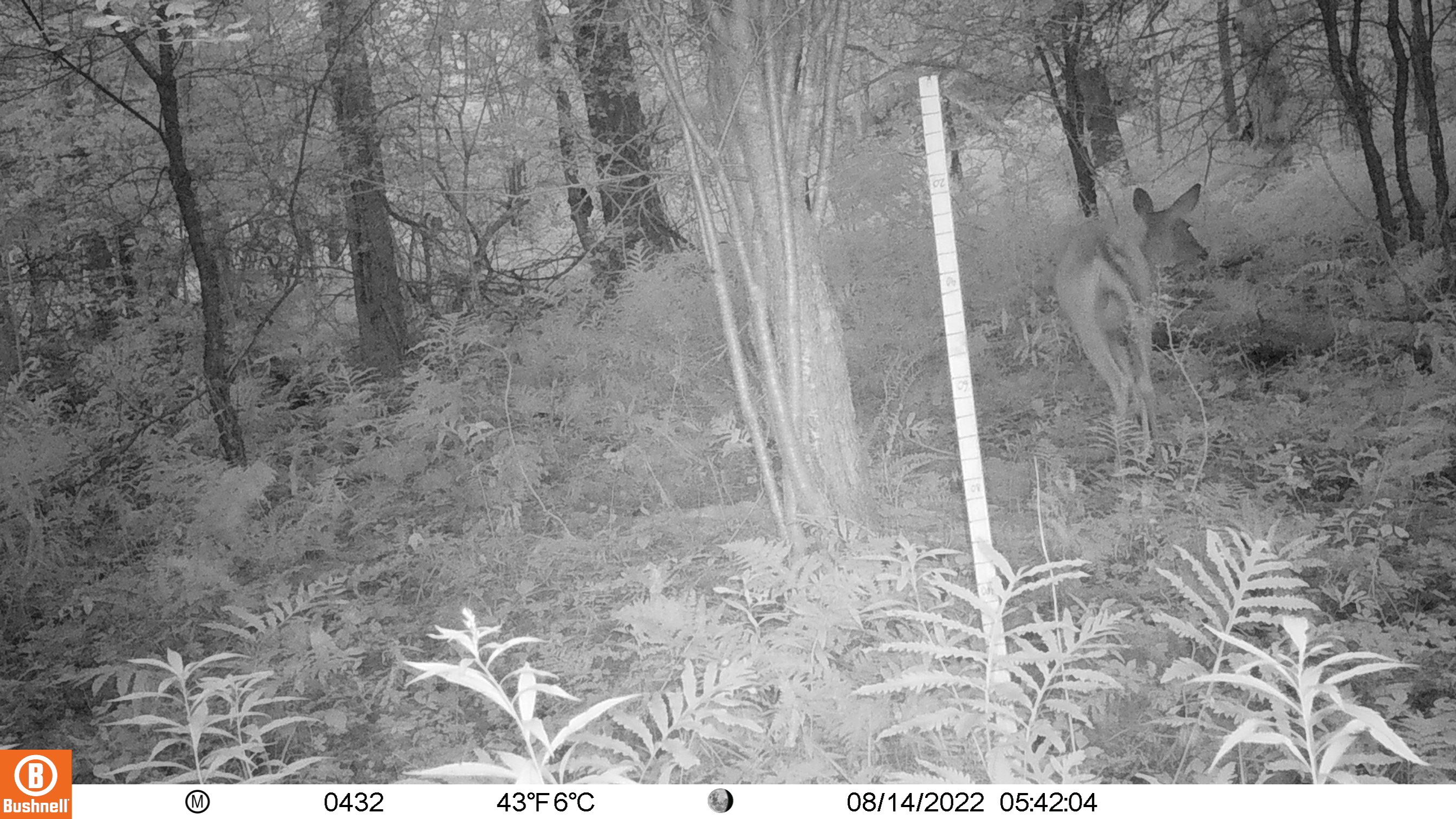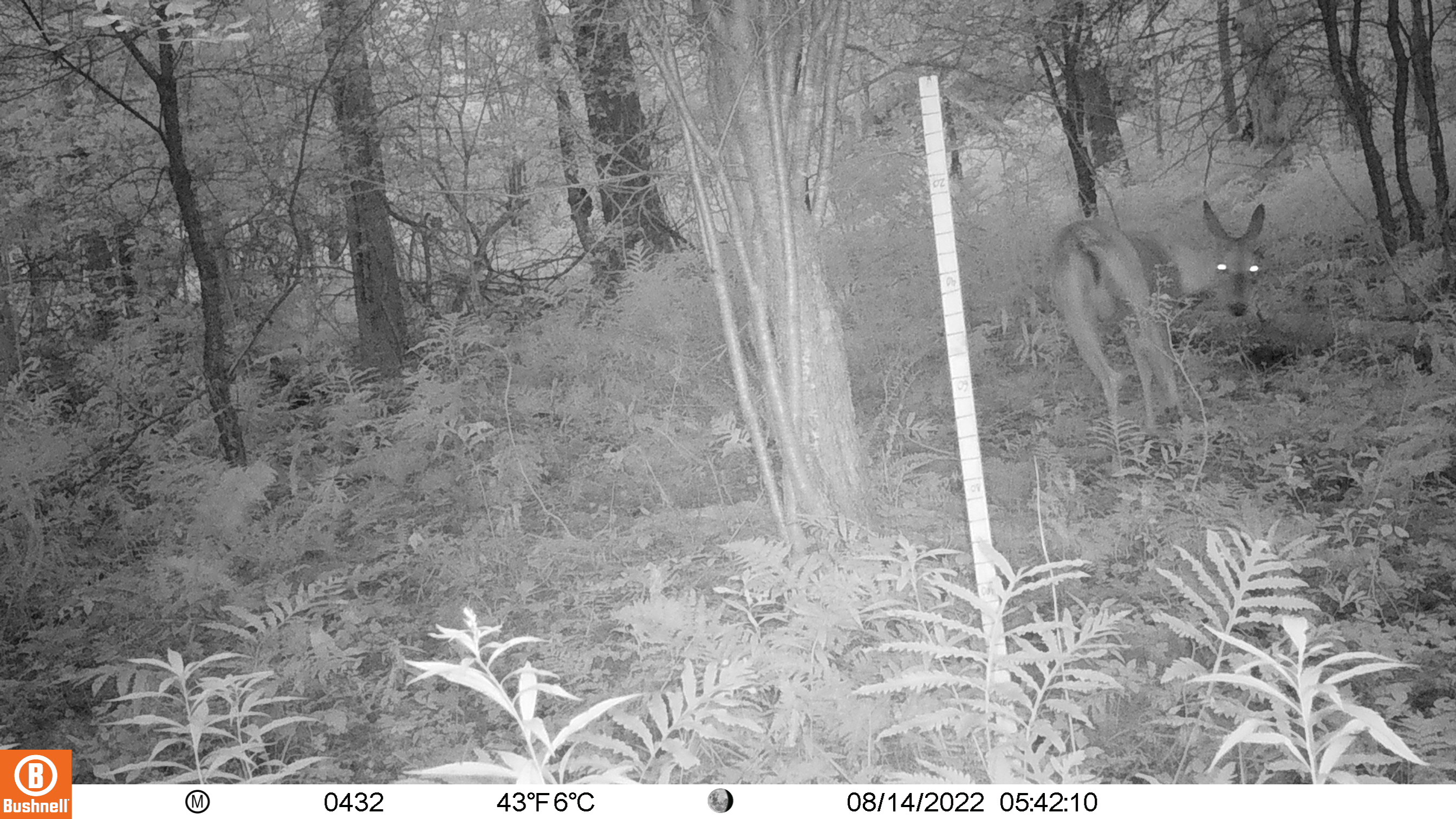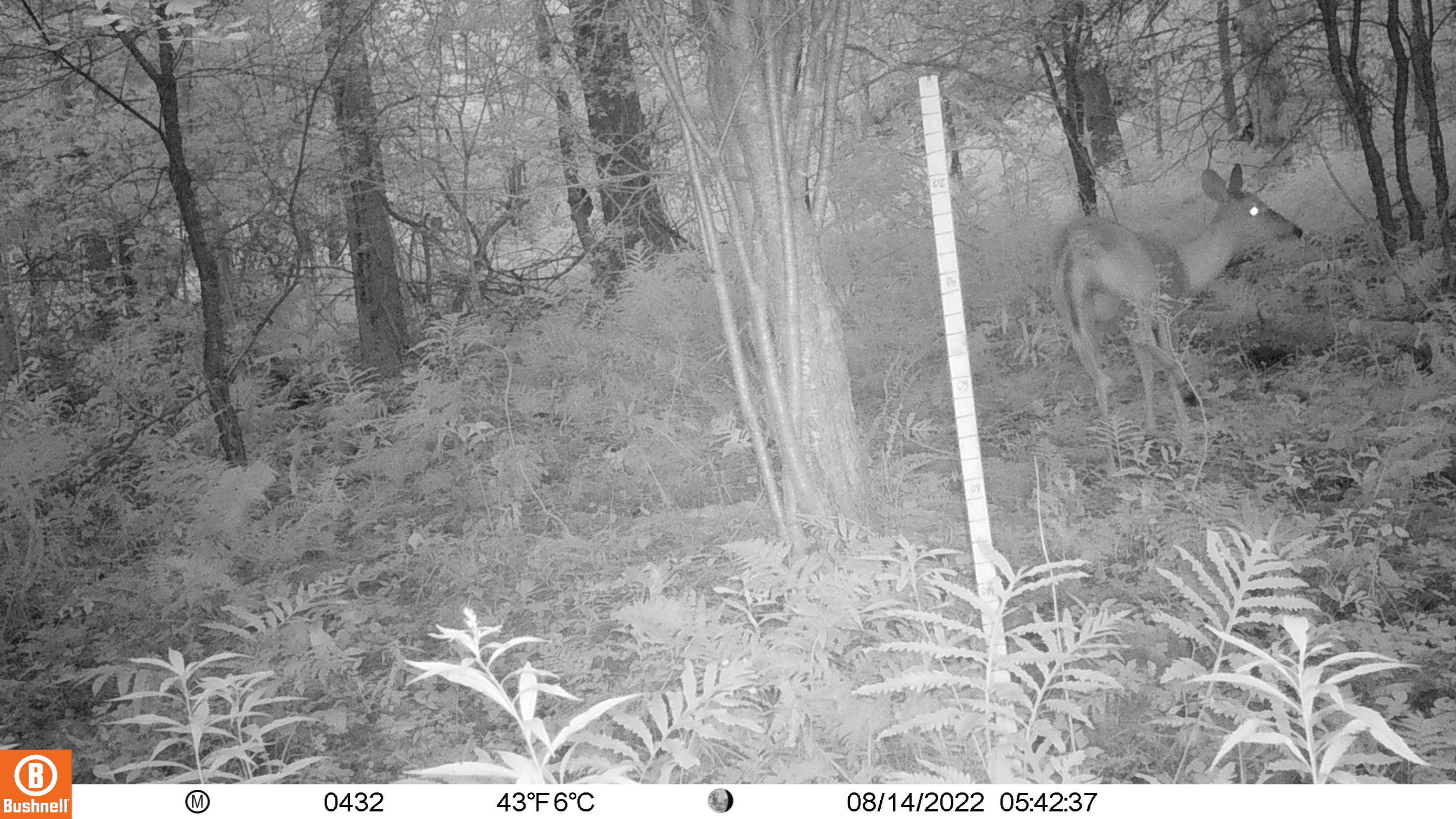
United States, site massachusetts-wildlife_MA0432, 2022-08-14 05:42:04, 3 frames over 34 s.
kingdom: Animalia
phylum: Chordata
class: Mammalia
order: Artiodactyla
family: Cervidae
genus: Odocoileus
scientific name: Odocoileus virginianus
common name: white-tailed deer